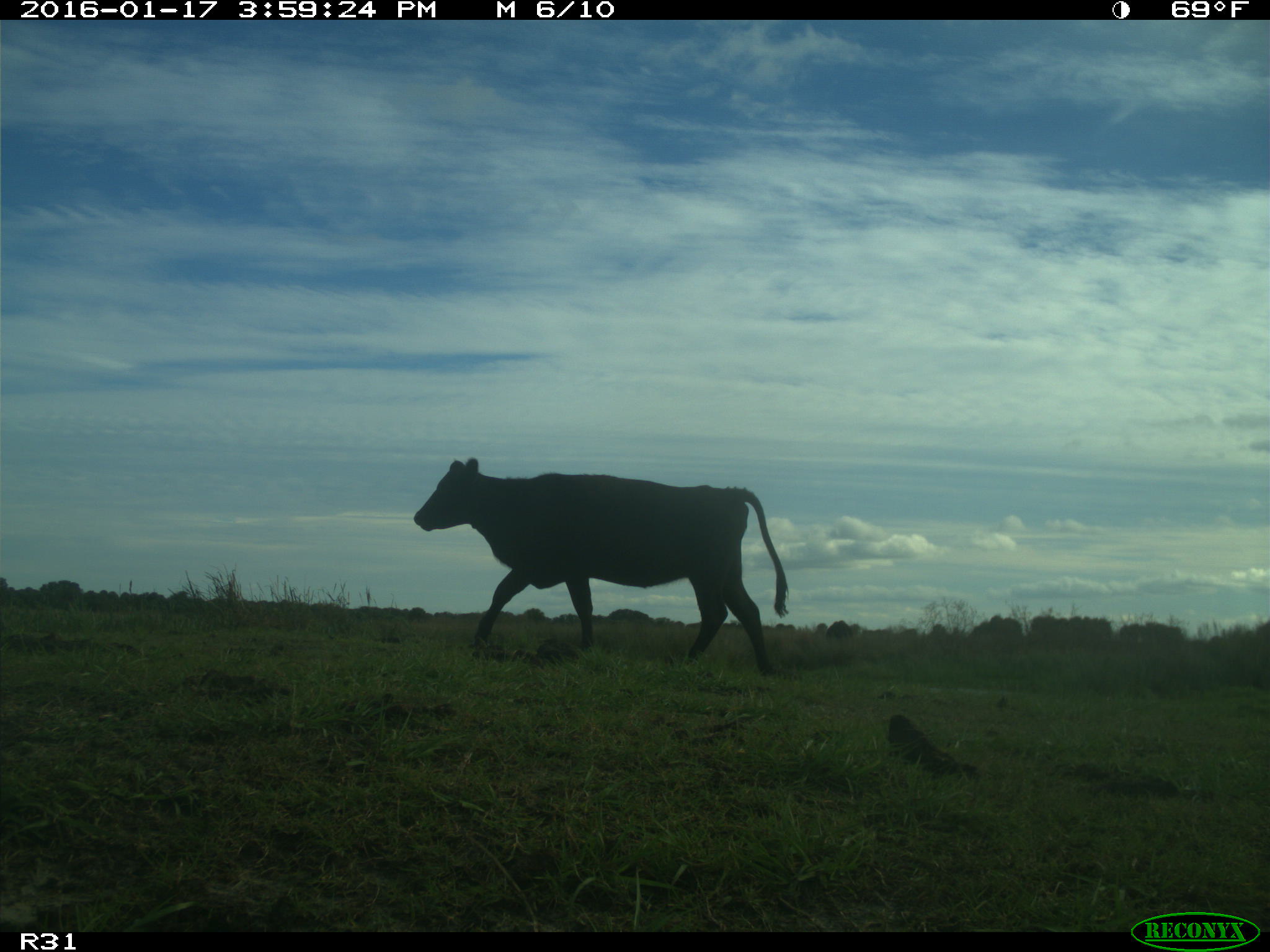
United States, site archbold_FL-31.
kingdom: Animalia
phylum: Chordata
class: Mammalia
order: Artiodactyla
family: Bovidae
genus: Bos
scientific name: Bos taurus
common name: domestic cow